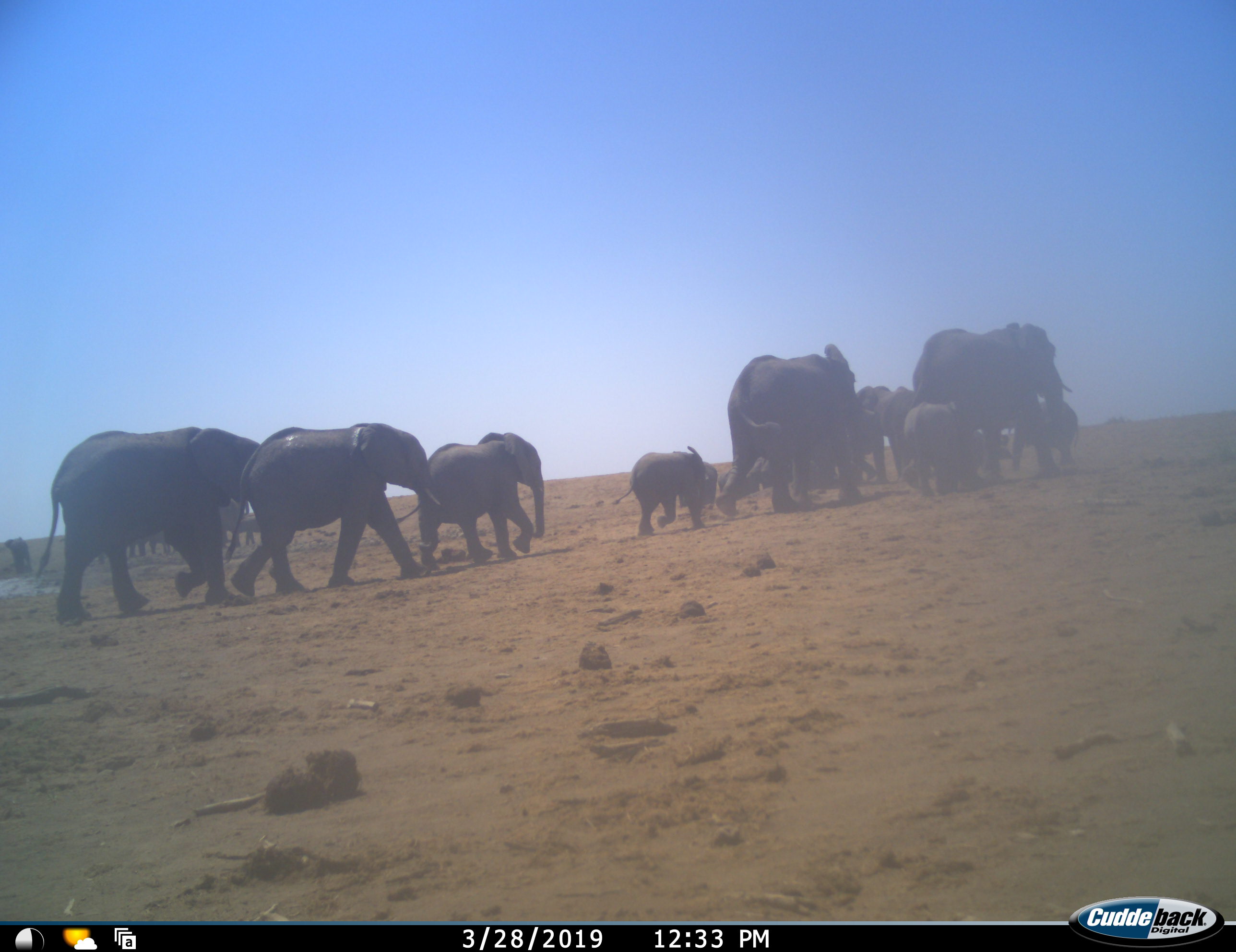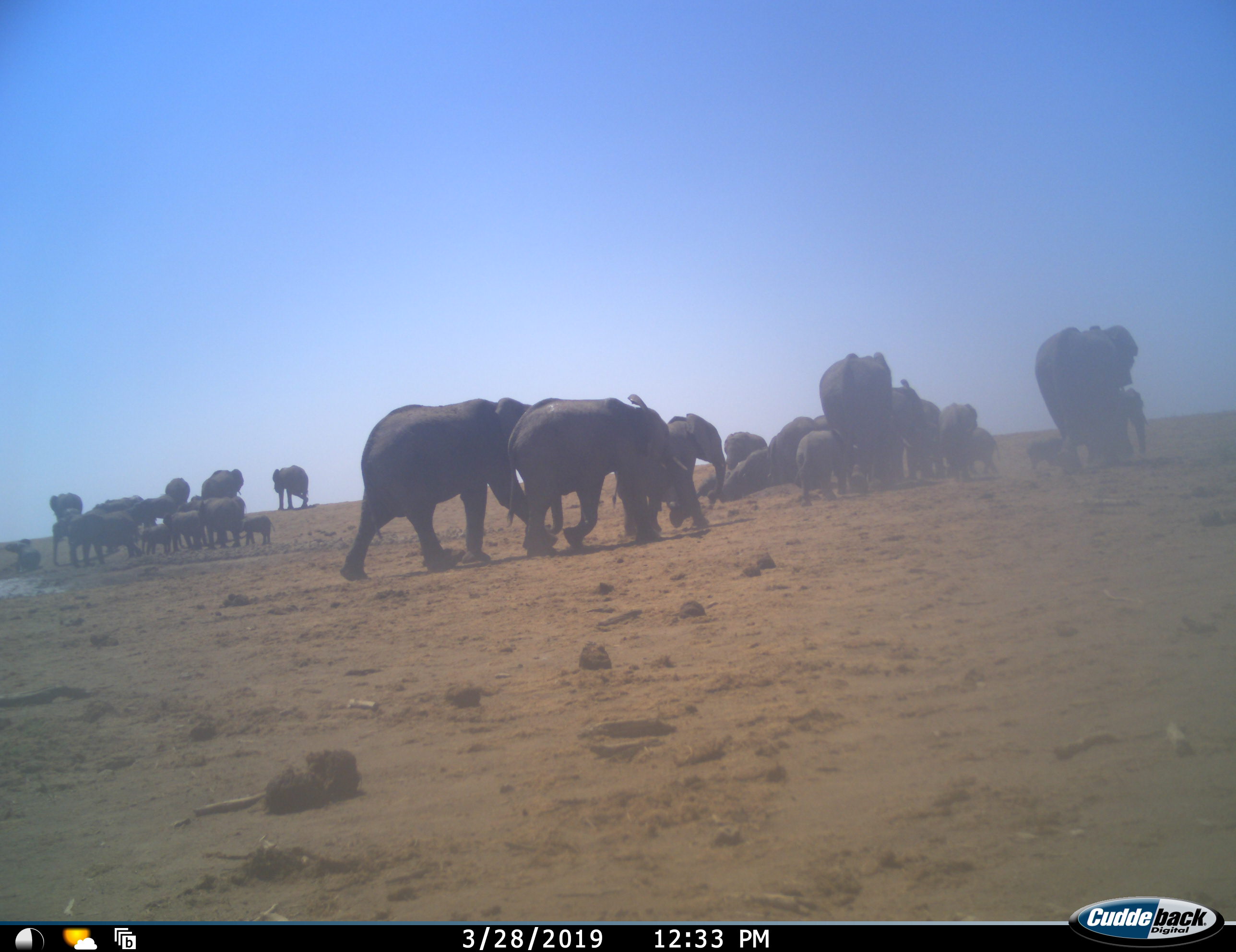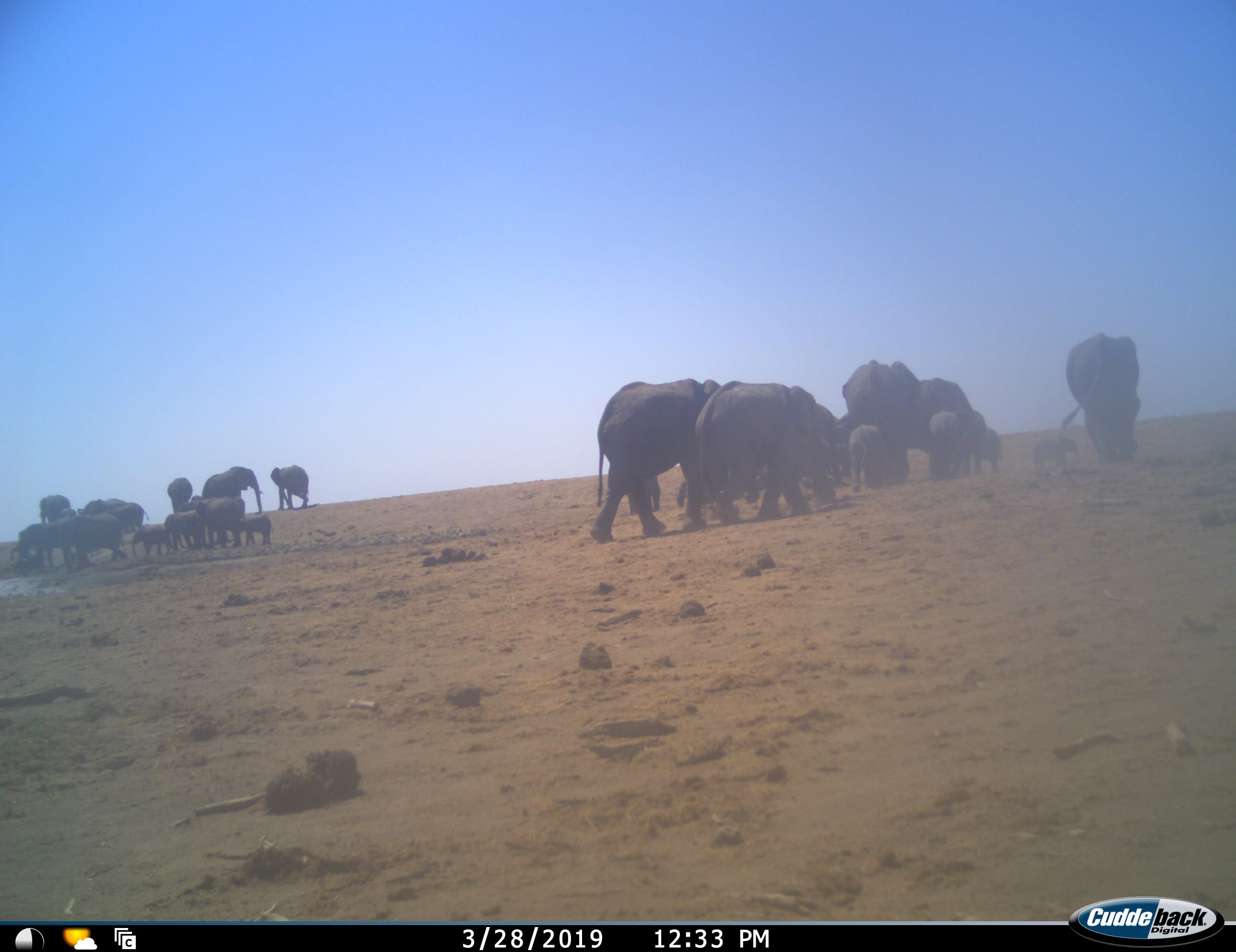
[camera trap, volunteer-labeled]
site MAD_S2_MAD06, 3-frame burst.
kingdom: Animalia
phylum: Chordata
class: Mammalia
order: Proboscidea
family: Elephantidae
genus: Loxodonta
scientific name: Loxodonta africana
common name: african bush elephant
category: elephant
Elephant (african bush elephant) (Loxodonta africana), count 11-50. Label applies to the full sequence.